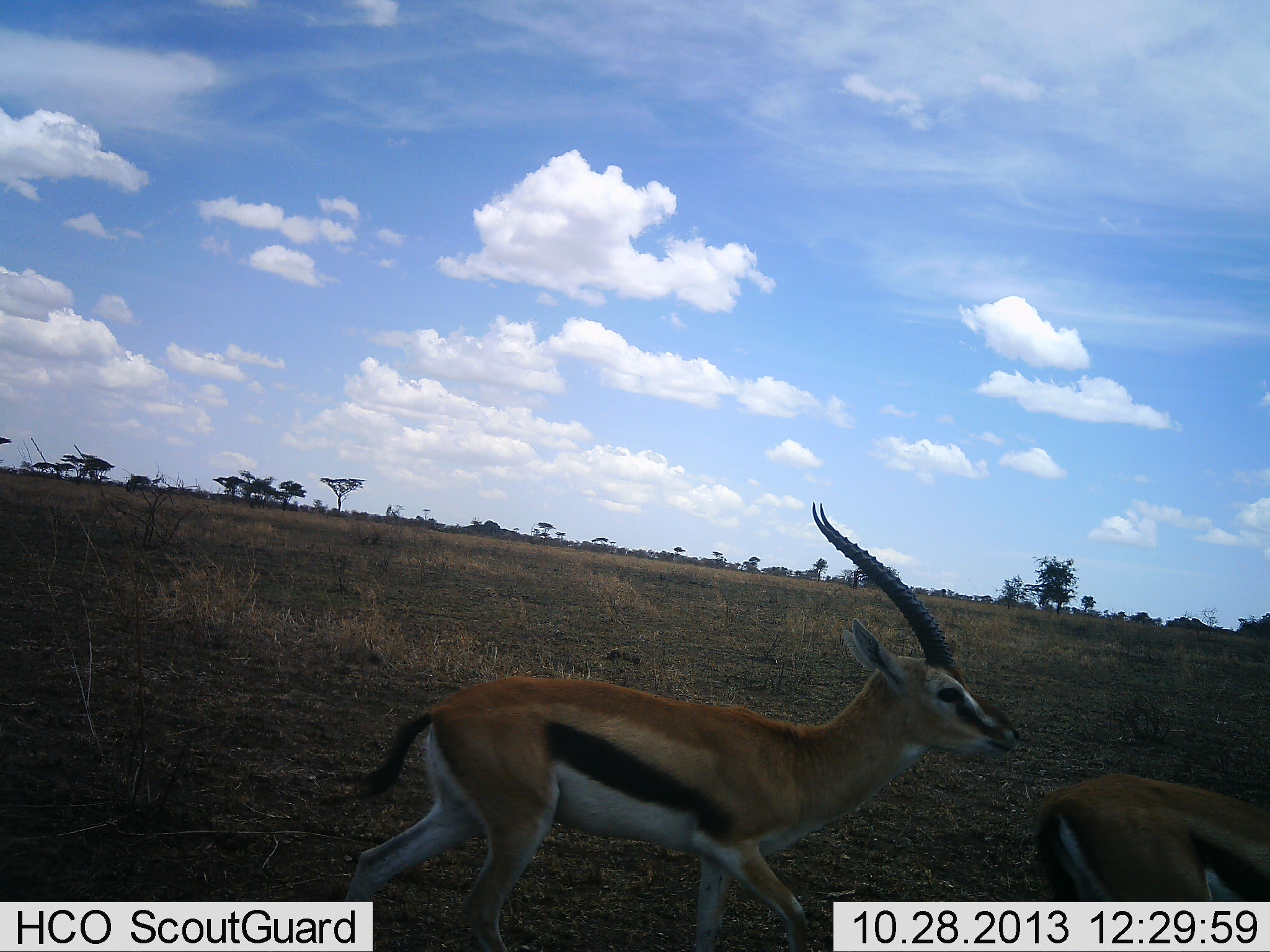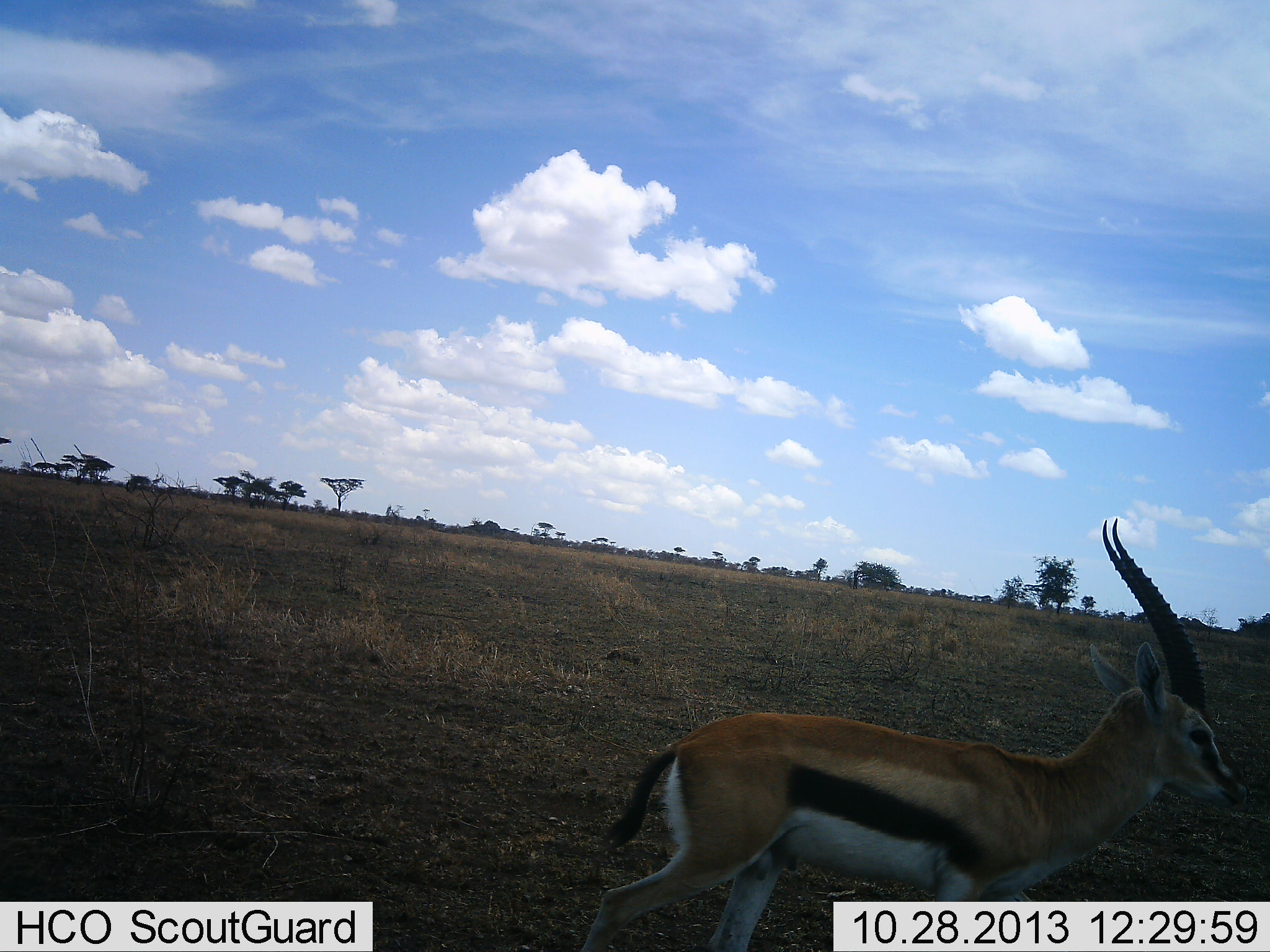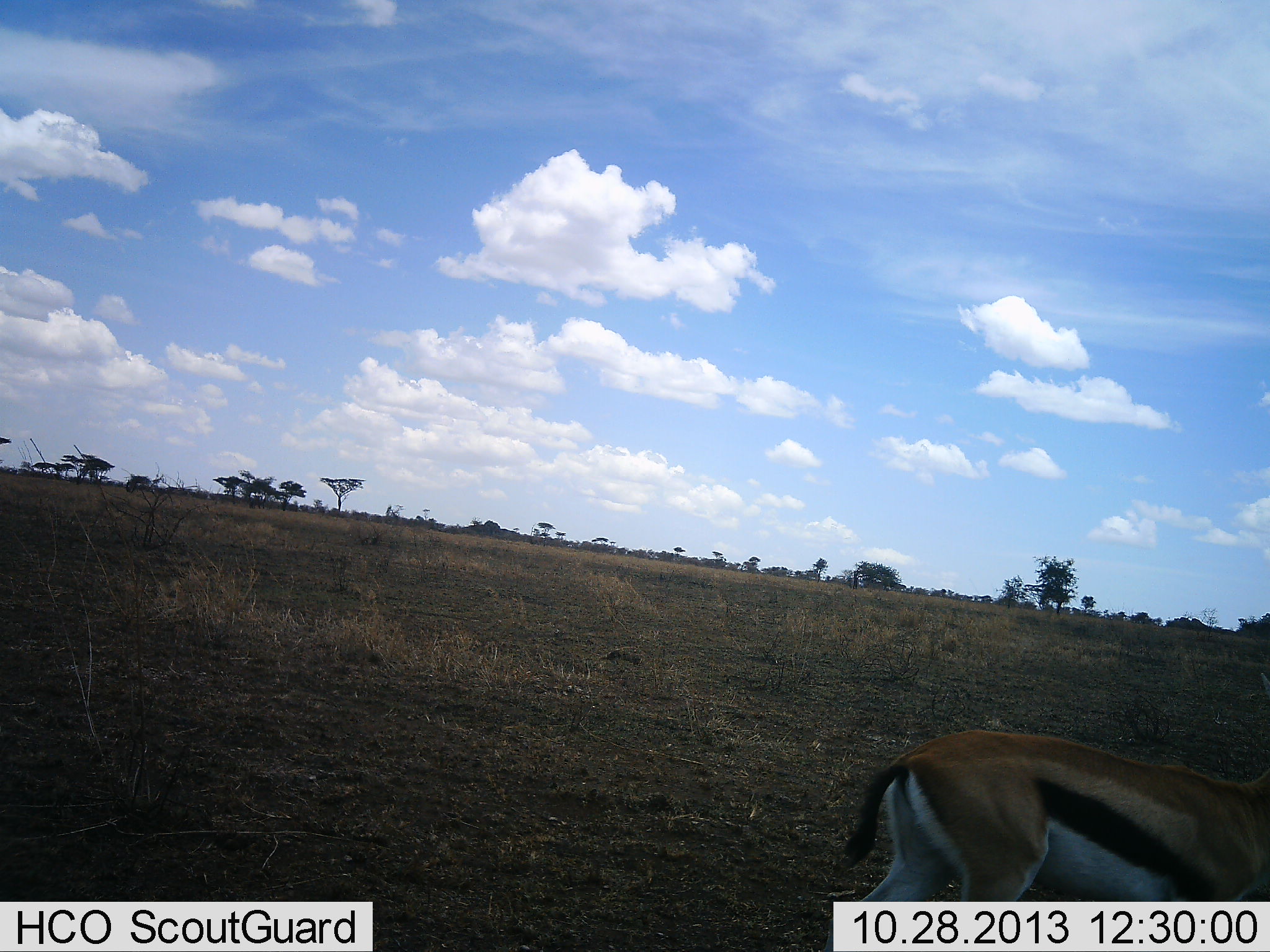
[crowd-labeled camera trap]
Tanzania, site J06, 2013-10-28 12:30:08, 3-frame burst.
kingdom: Animalia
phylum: Chordata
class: Mammalia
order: Artiodactyla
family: Bovidae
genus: Eudorcas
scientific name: Eudorcas thomsonii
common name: thomson's gazelle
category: gazellethomsons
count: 2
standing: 13%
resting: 0%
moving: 87%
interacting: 0%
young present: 0%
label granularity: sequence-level